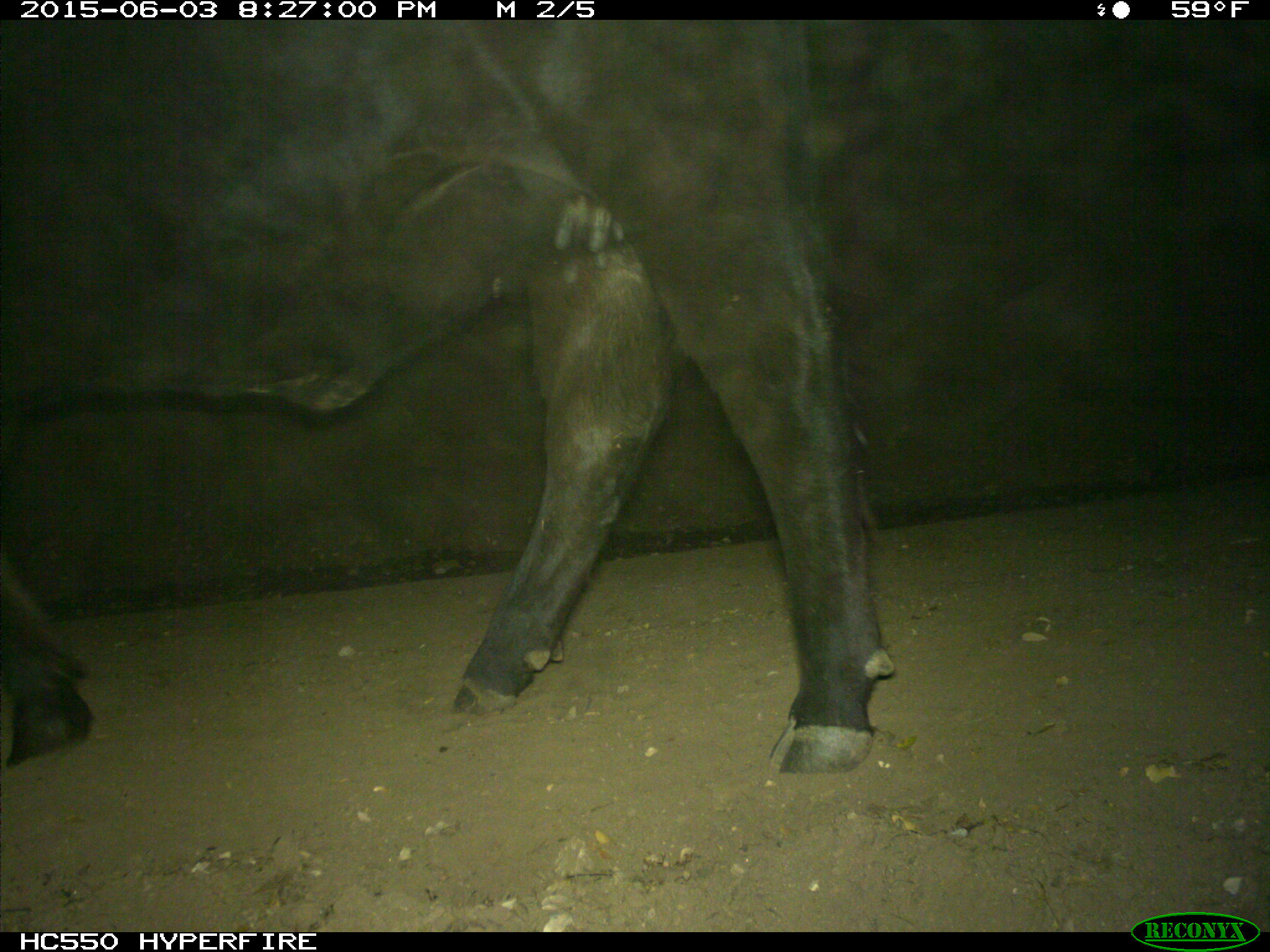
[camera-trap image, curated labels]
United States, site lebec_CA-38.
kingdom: Animalia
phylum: Chordata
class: Mammalia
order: Artiodactyla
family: Bovidae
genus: Bos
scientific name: Bos taurus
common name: domestic cow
Bos taurus (domestic cow).